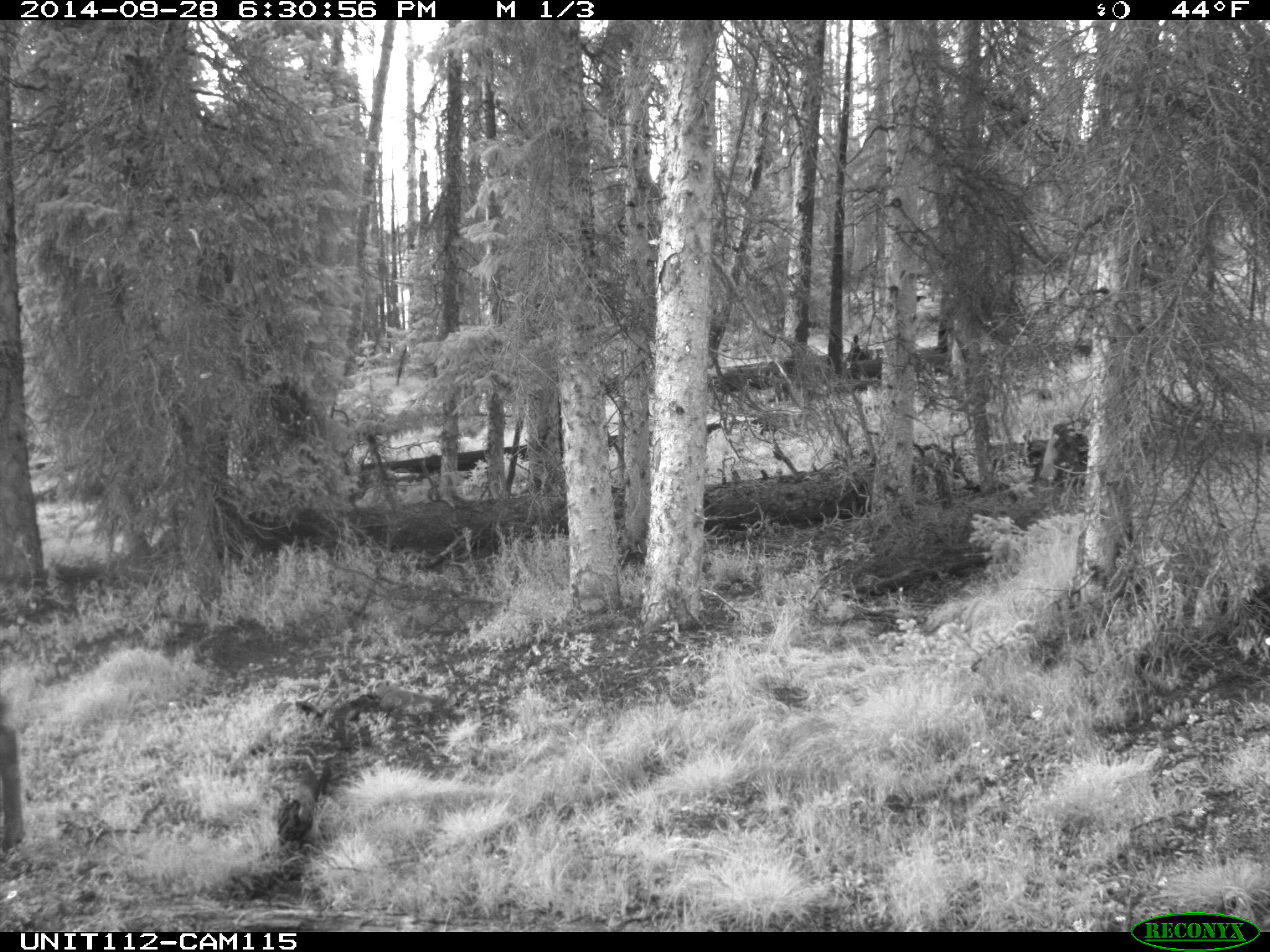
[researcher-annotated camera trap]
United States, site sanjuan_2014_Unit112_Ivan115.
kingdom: Animalia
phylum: Chordata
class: Mammalia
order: Artiodactyla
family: Cervidae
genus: Cervus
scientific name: Cervus elaphus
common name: red deer